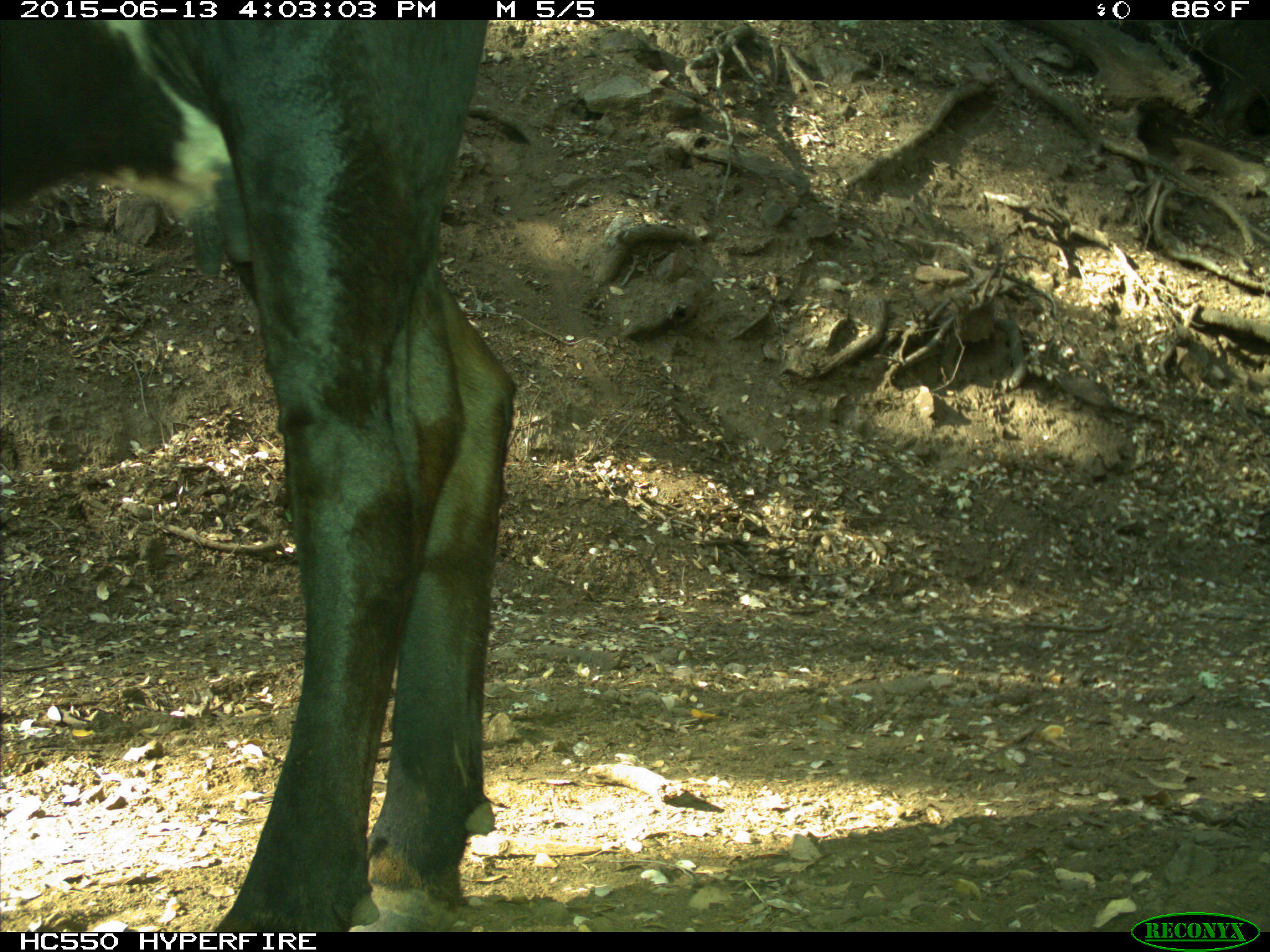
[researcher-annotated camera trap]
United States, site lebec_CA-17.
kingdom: Animalia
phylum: Chordata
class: Mammalia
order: Artiodactyla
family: Bovidae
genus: Bos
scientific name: Bos taurus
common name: domestic cow